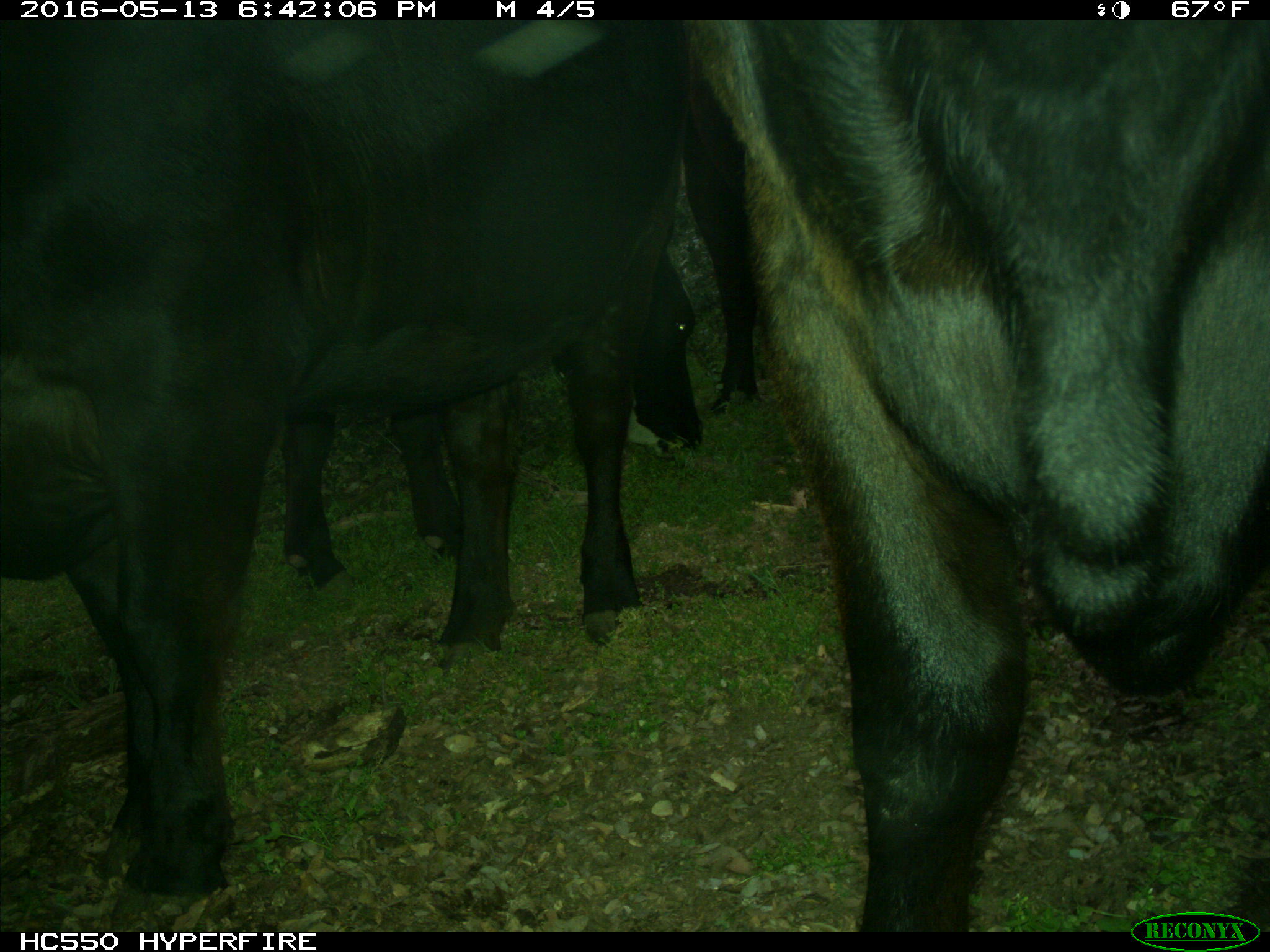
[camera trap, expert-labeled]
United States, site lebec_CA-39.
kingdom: Animalia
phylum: Chordata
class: Mammalia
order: Artiodactyla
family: Bovidae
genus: Bos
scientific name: Bos taurus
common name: domestic cow